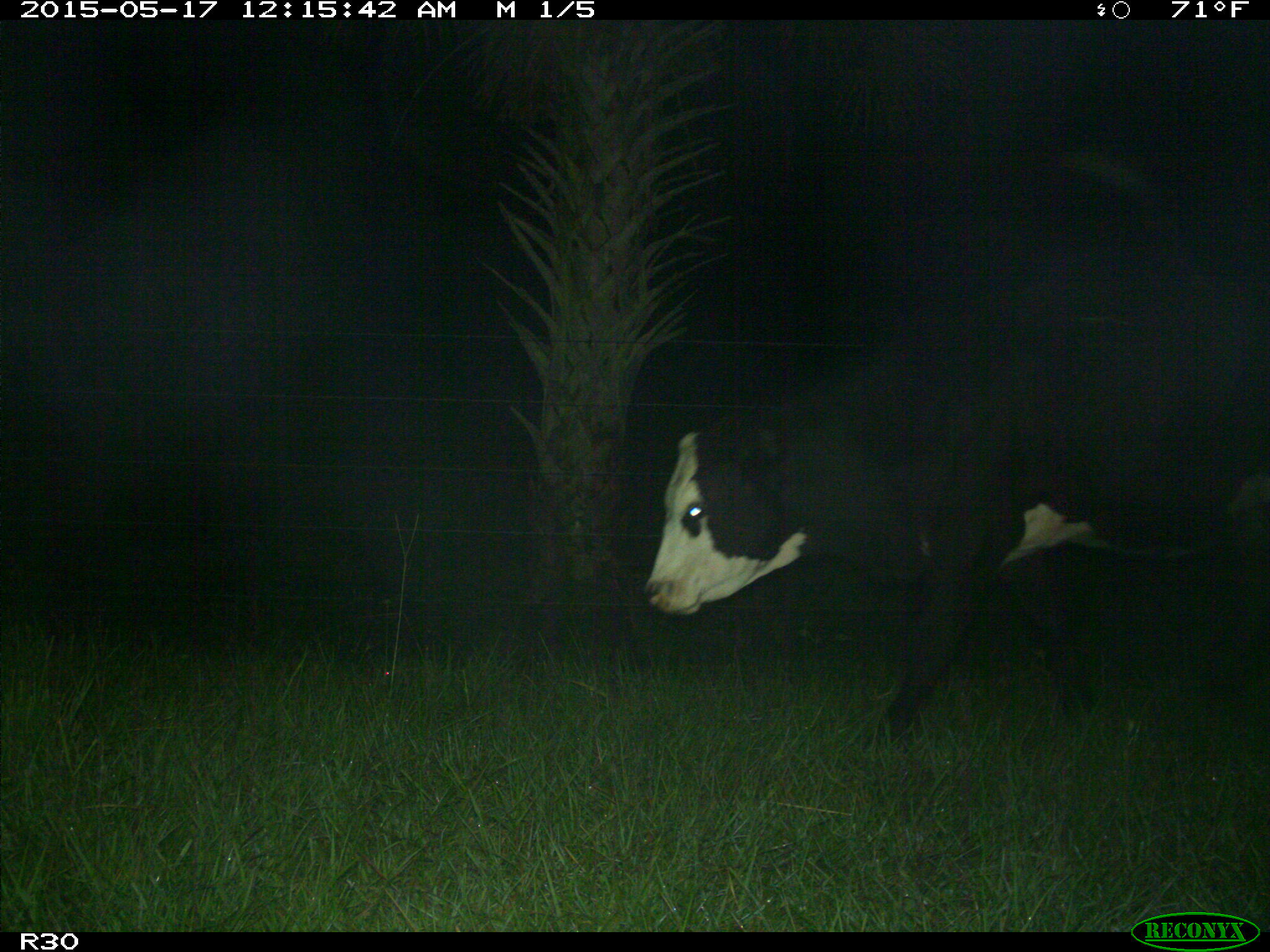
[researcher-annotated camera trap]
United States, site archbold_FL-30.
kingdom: Animalia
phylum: Chordata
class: Mammalia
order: Artiodactyla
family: Bovidae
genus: Bos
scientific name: Bos taurus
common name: domestic cow